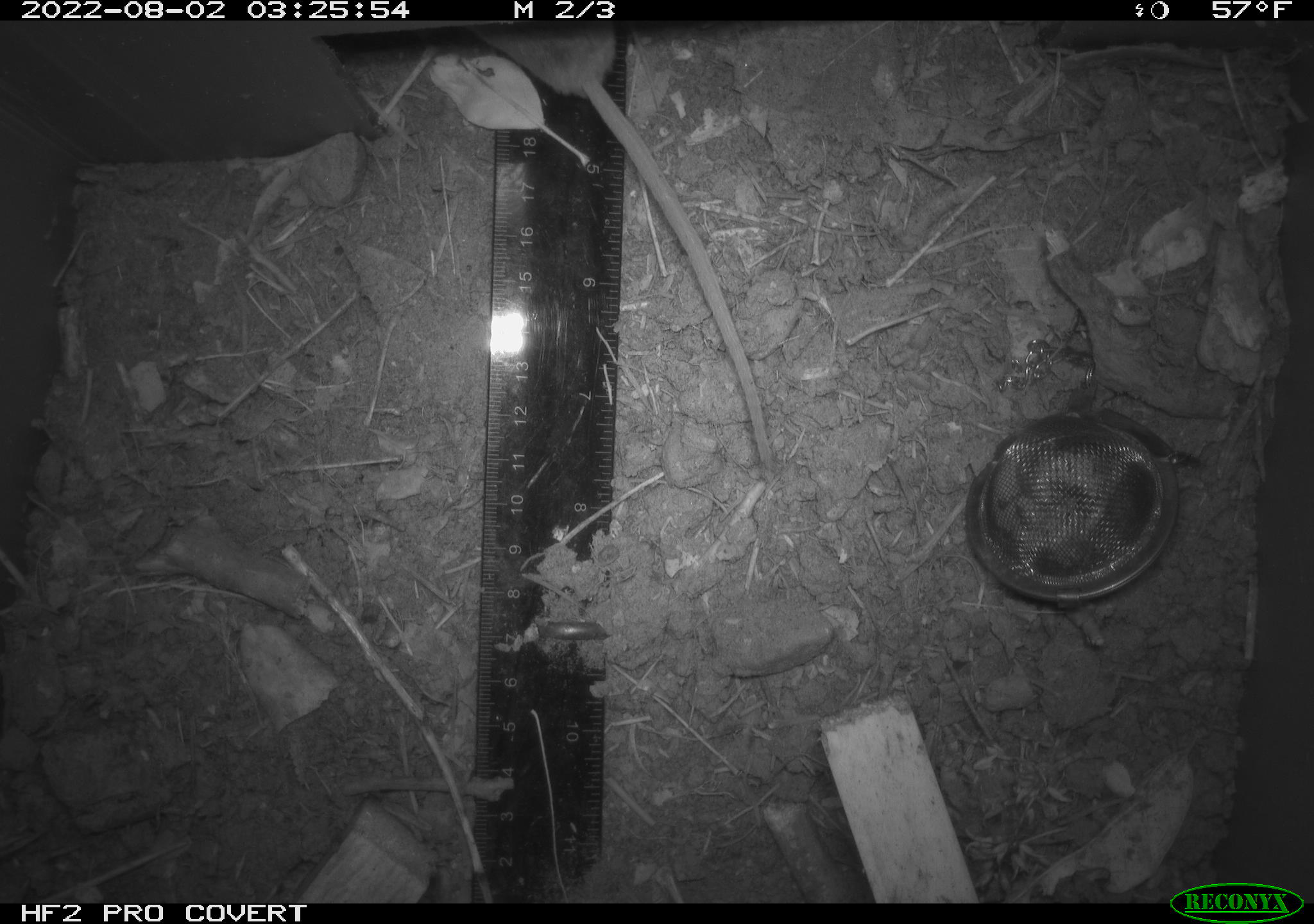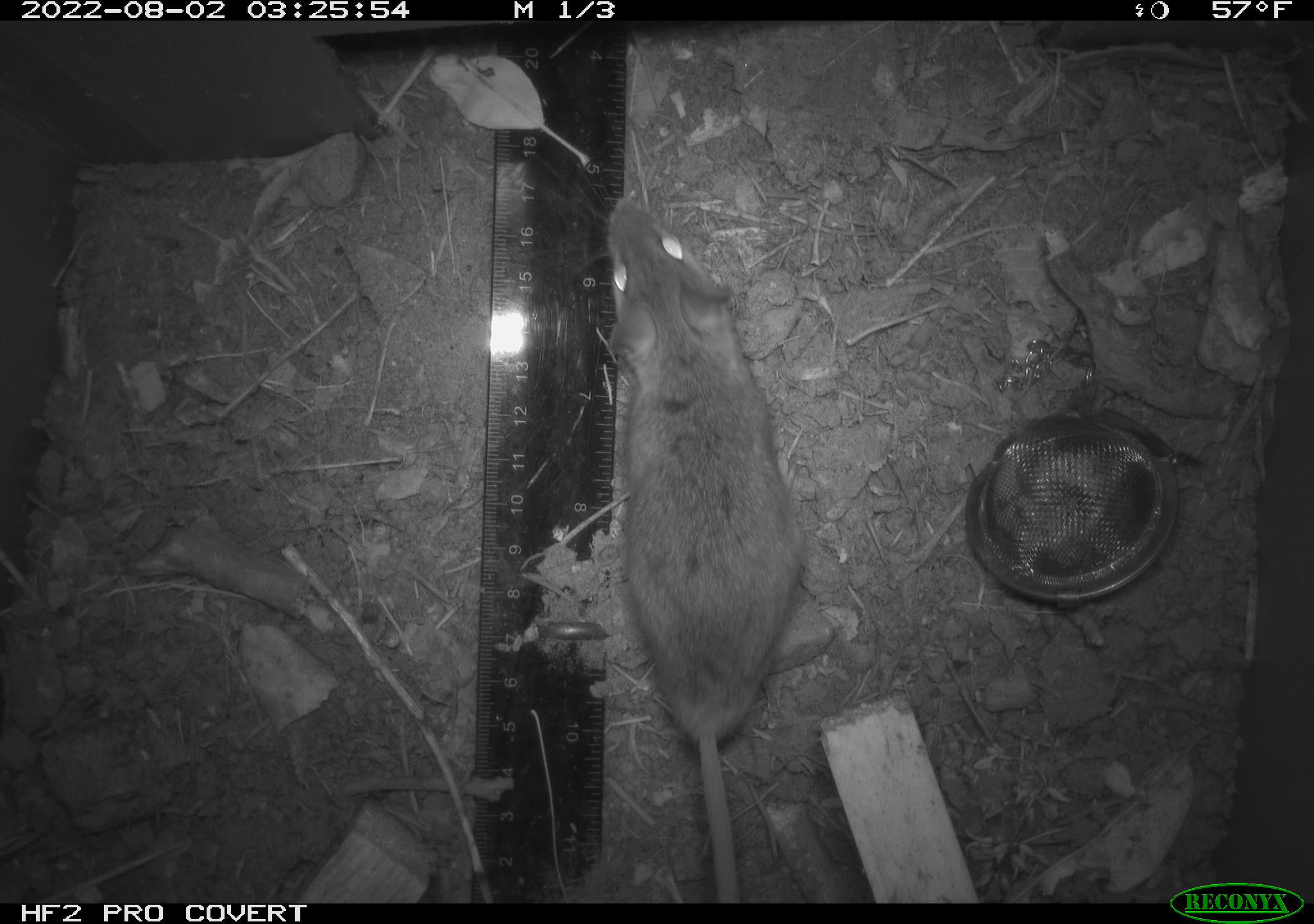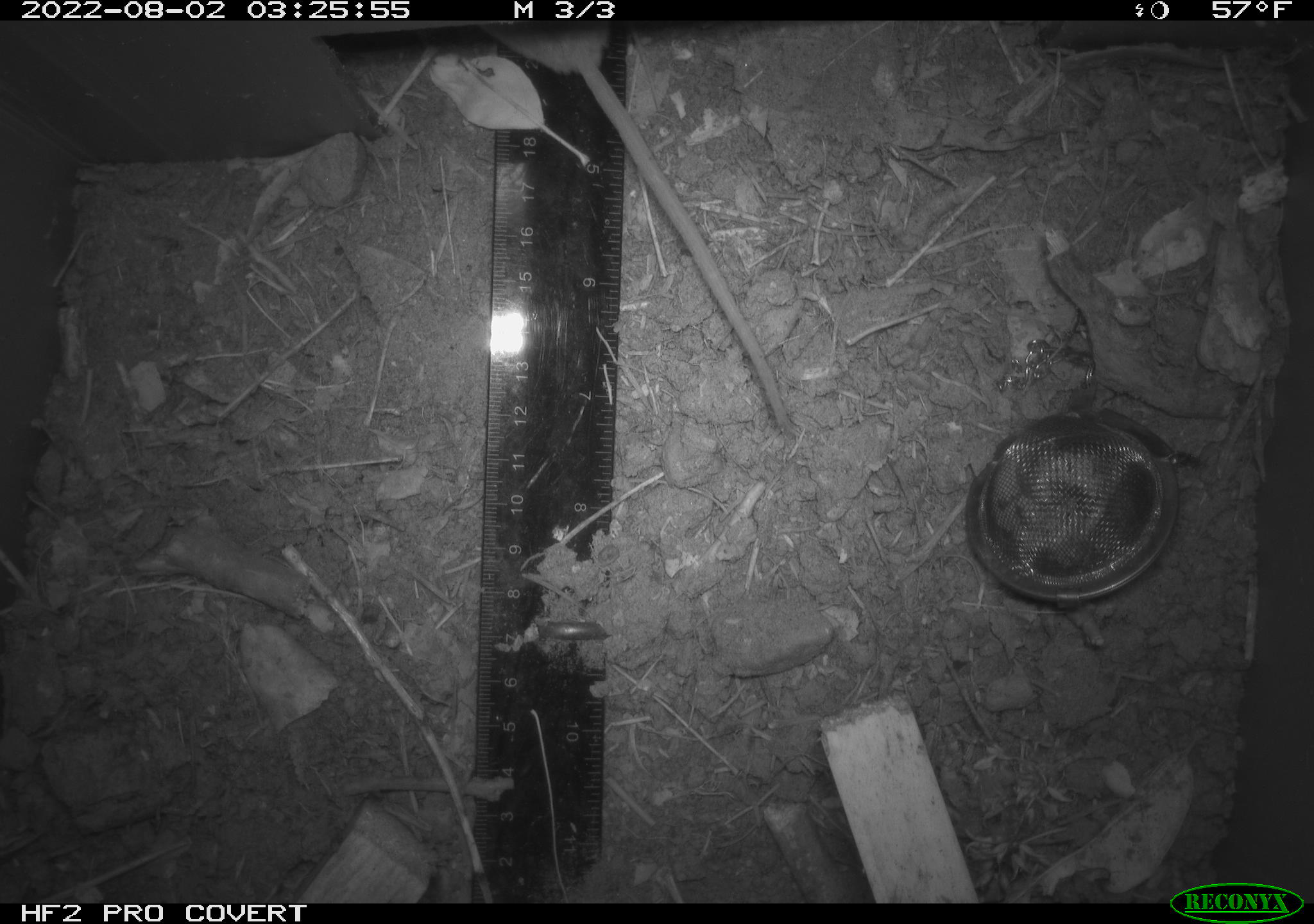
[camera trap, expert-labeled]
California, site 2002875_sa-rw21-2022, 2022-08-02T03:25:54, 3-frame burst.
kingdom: Animalia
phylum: Chordata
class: Mammalia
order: Rodentia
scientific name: Rodentia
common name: mouse species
Mouse species (Rodentia).